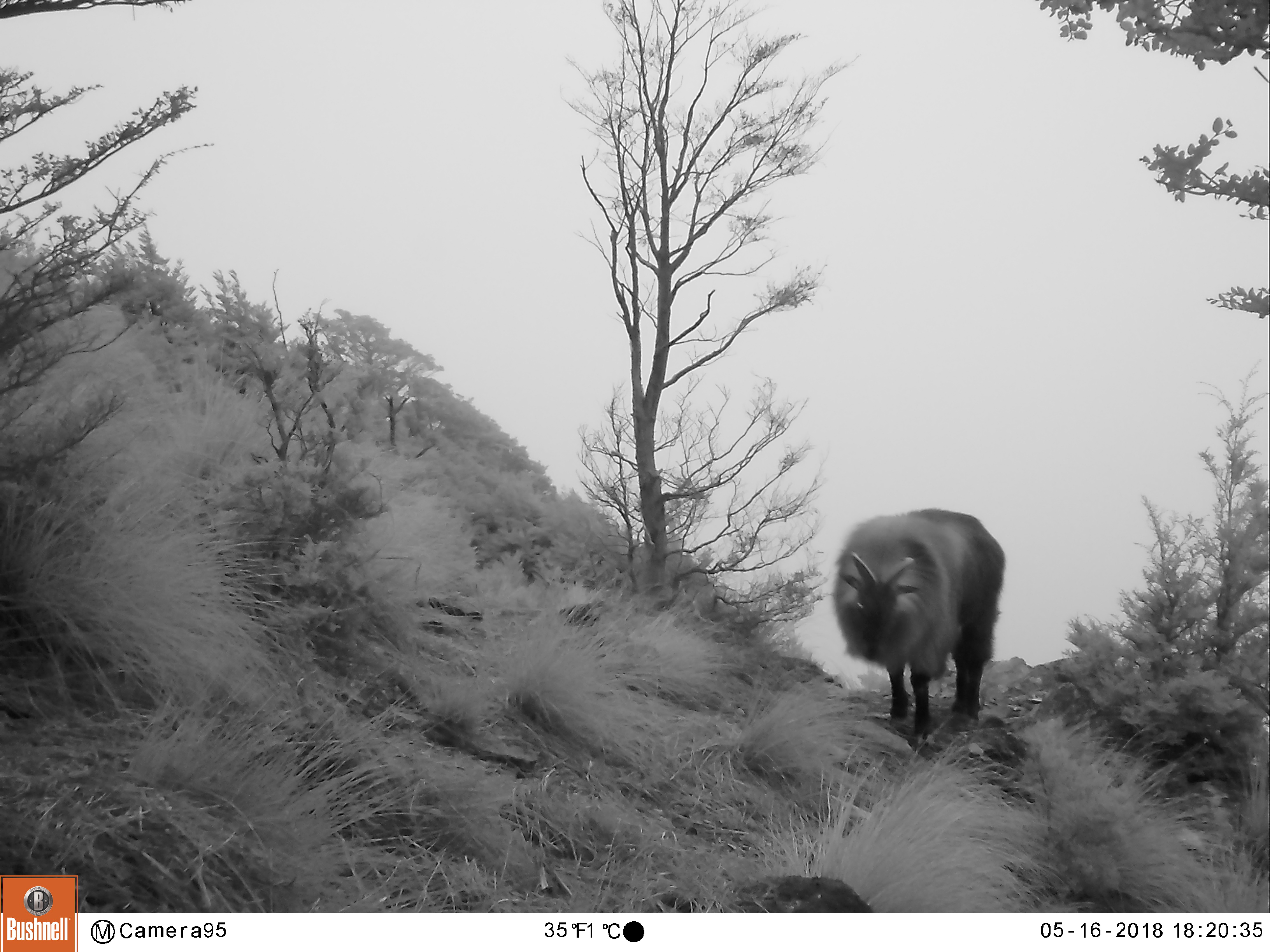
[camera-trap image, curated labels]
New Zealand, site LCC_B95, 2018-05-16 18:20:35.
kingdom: Animalia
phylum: Chordata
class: Mammalia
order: Artiodactyla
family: Bovidae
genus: Nilgiritragus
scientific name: Nilgiritragus hylocrius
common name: tahr